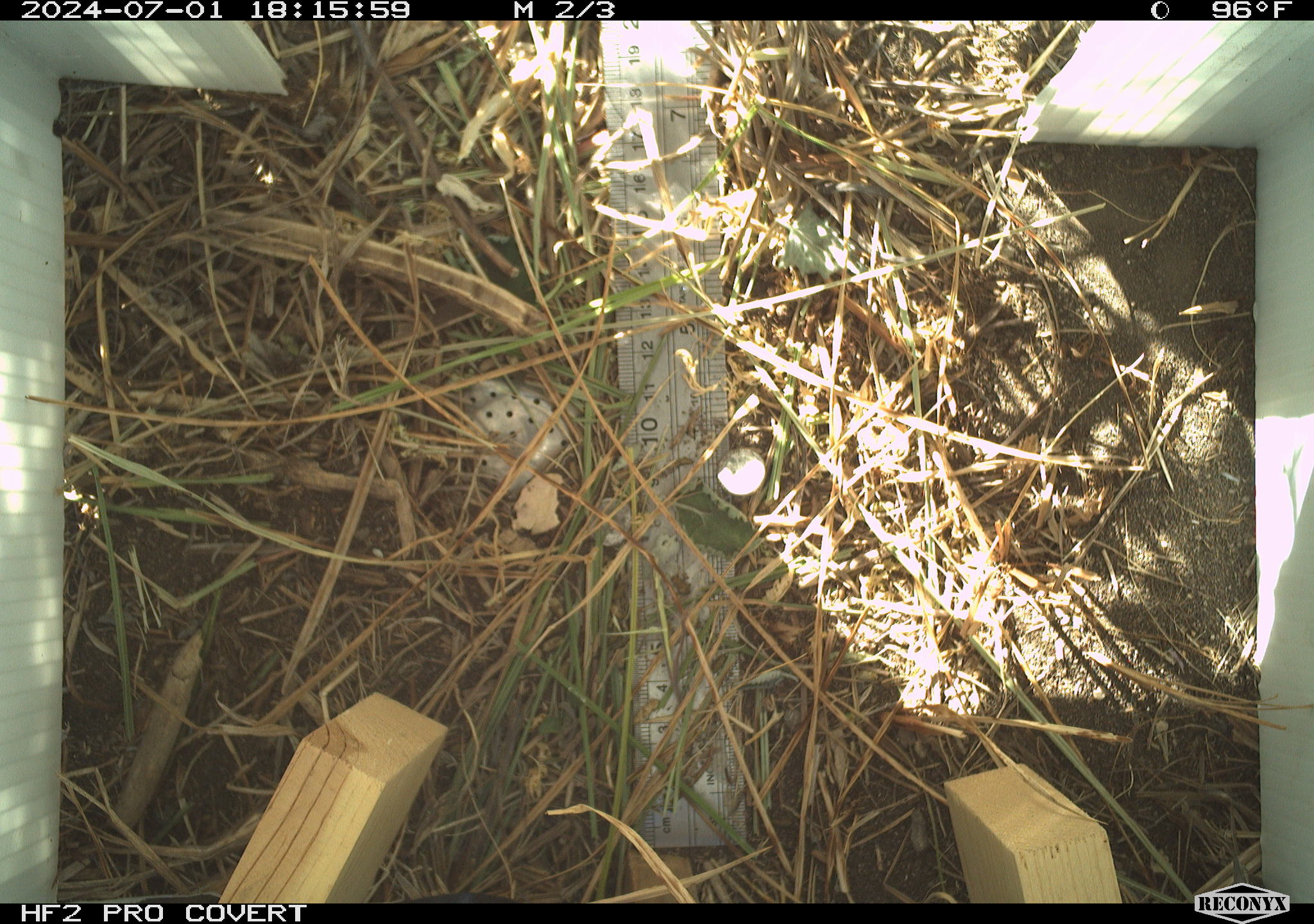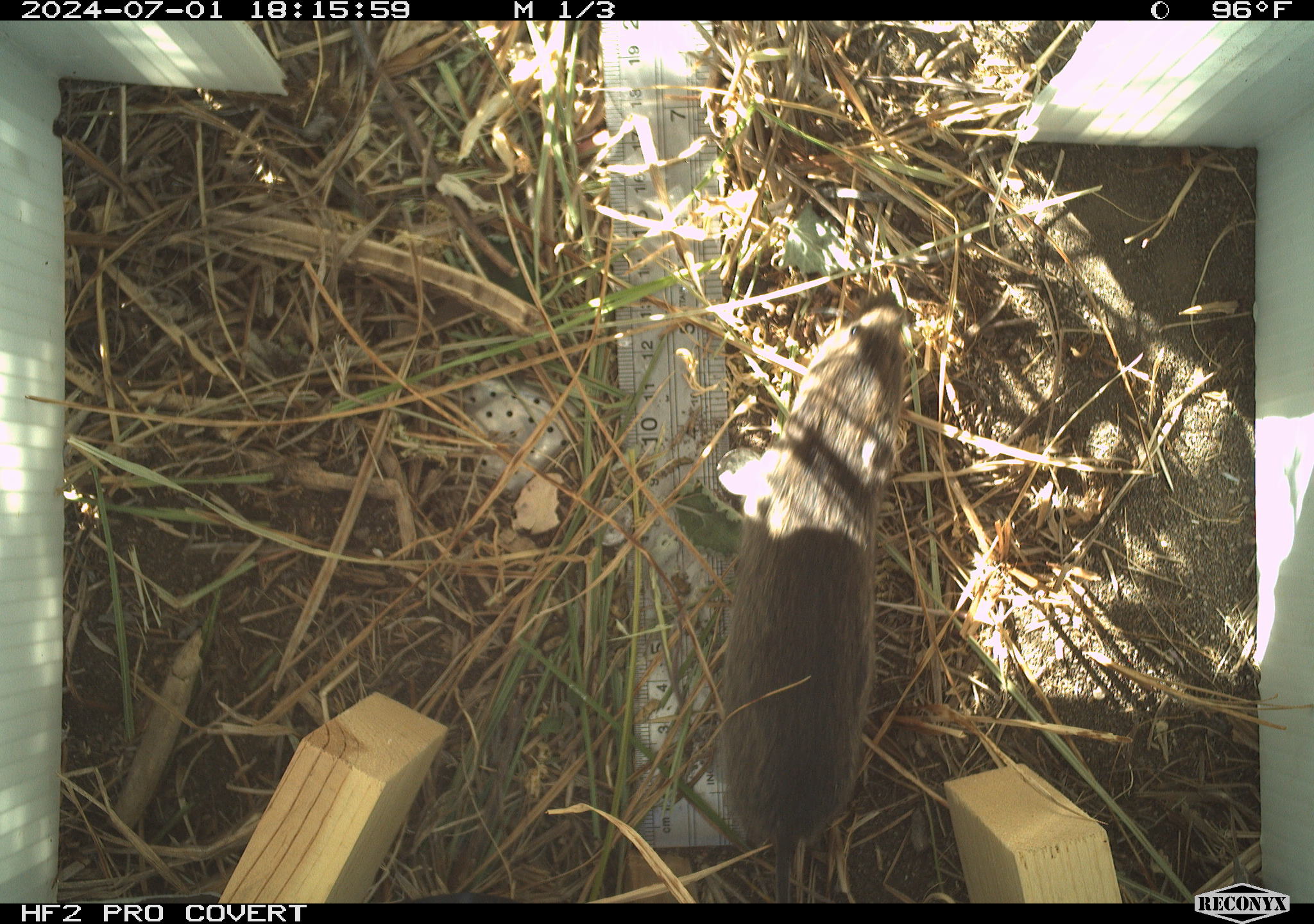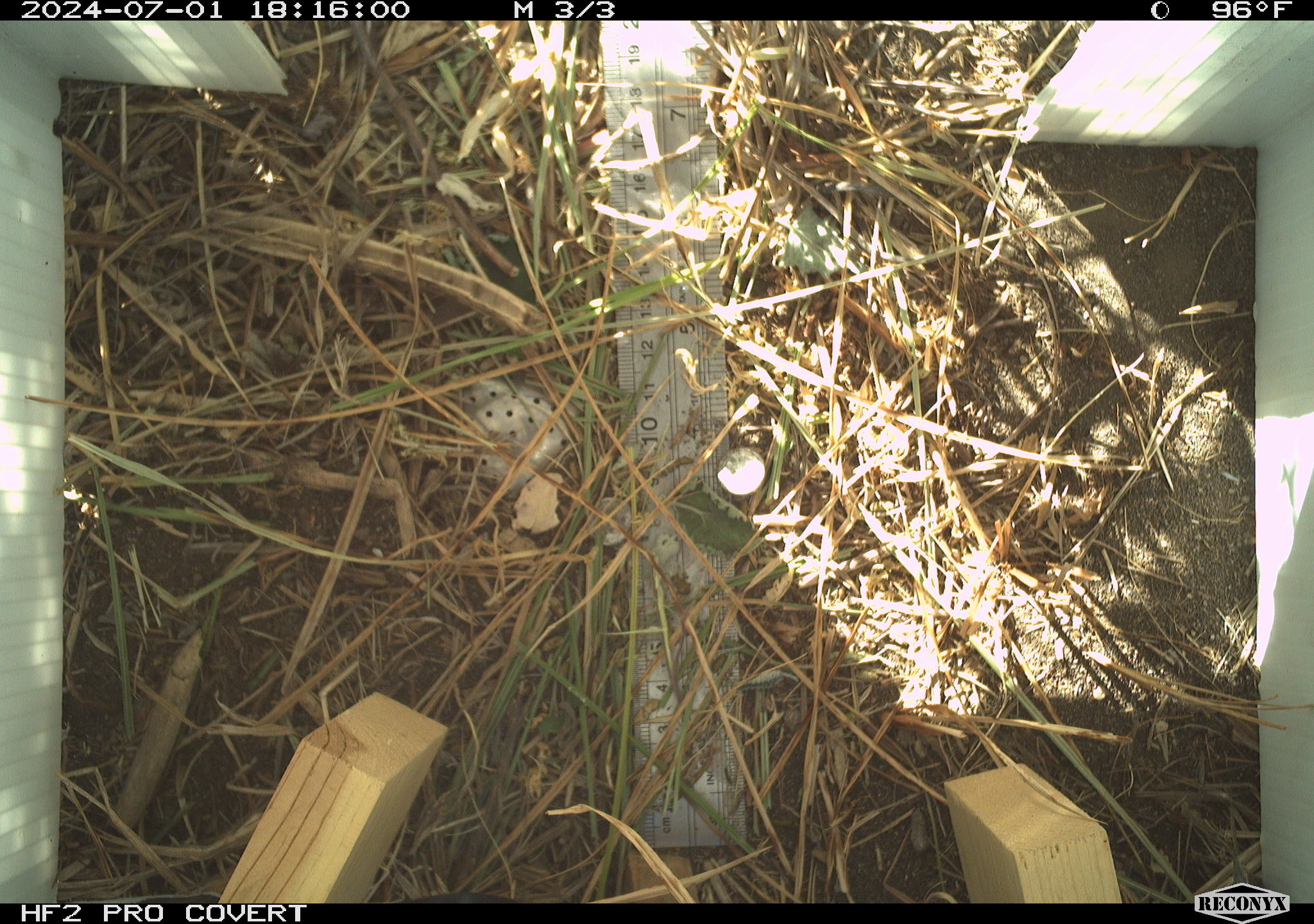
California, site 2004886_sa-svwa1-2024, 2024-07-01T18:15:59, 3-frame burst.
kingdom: Animalia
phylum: Chordata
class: Mammalia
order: Rodentia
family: Cricetidae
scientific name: Arvicolinae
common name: voles, lemmings, and muskrats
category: arvicolinae subfamily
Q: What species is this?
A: Arvicolinae subfamily (voles, lemmings, and muskrats) (Arvicolinae).